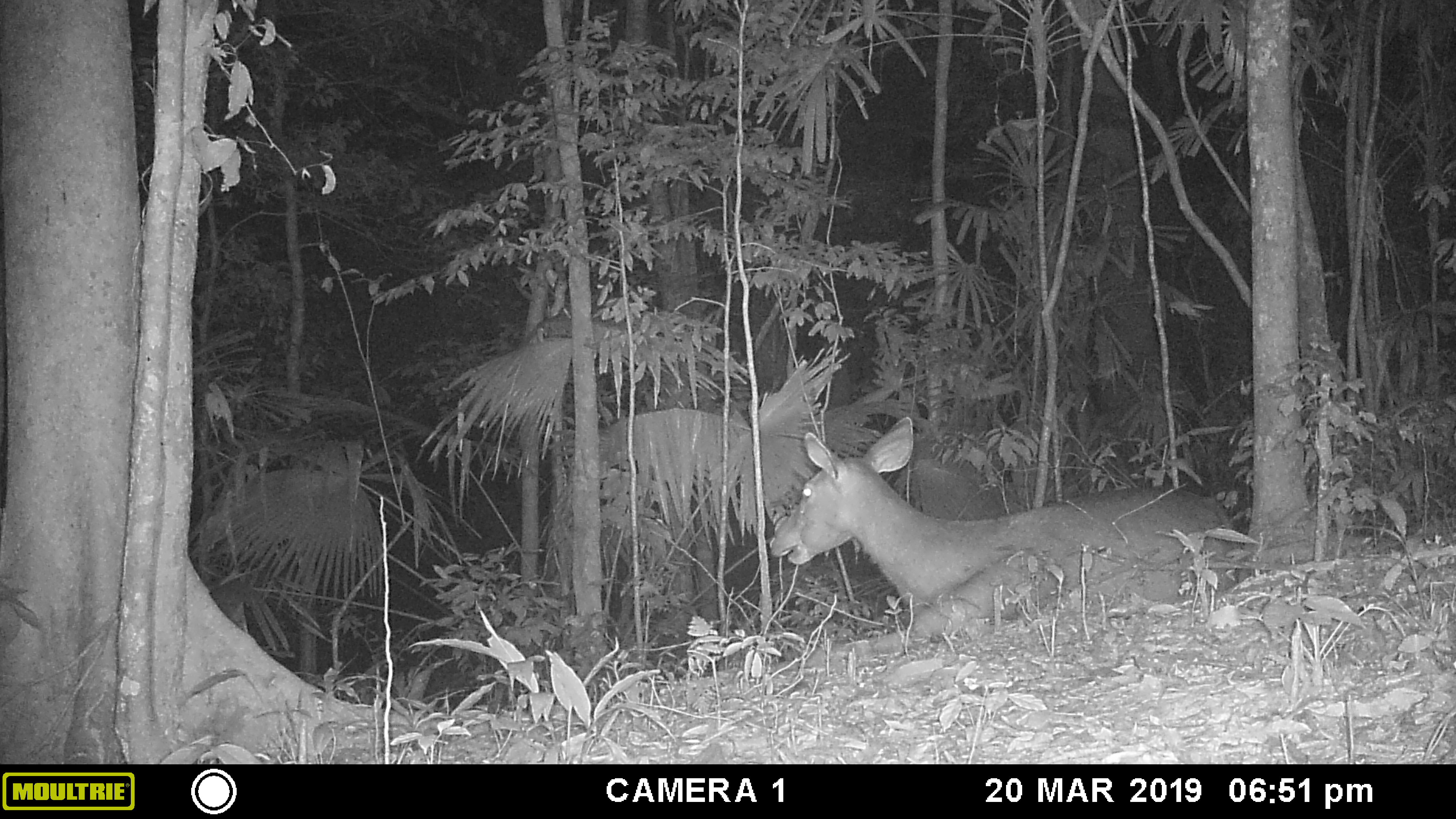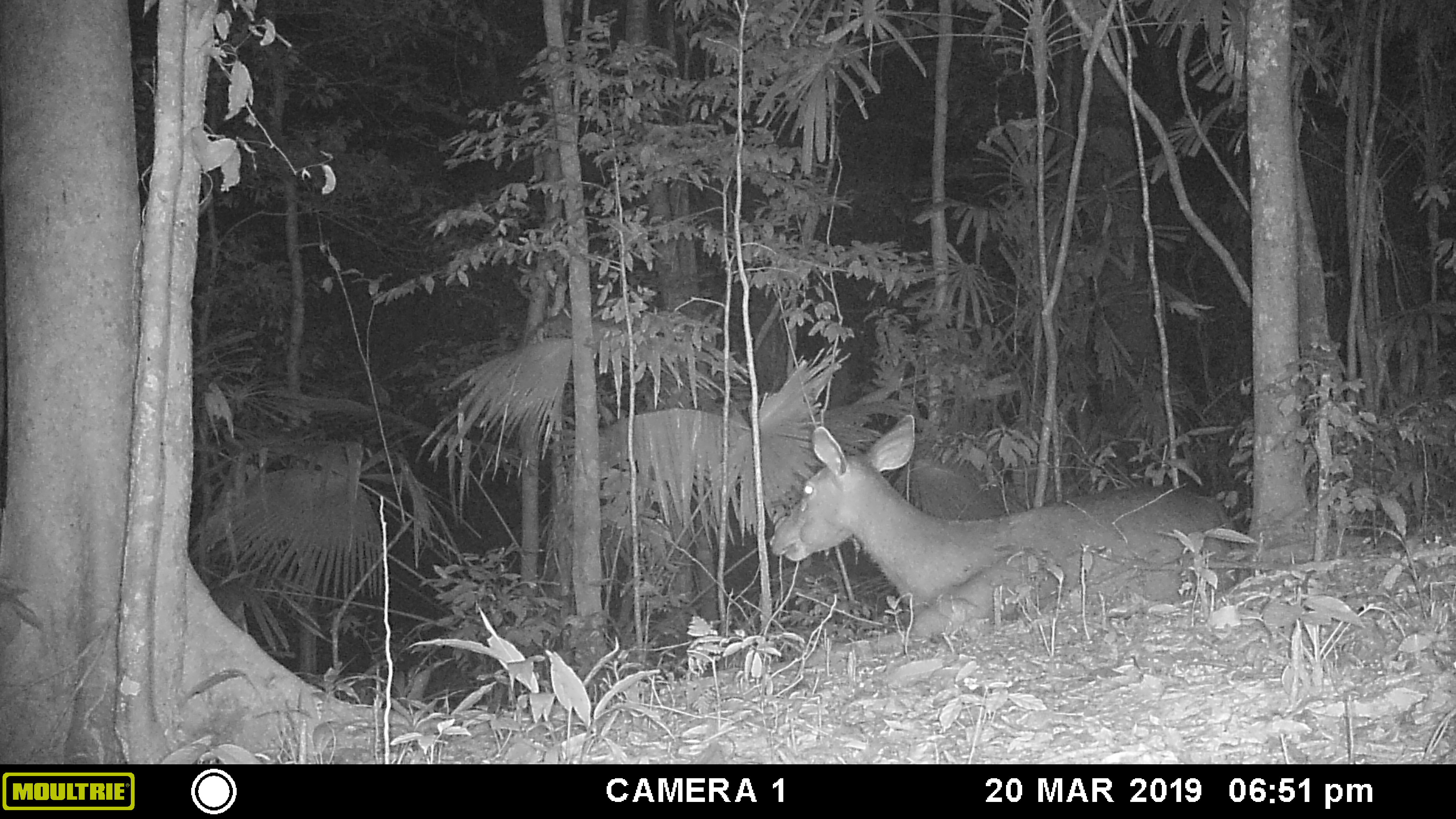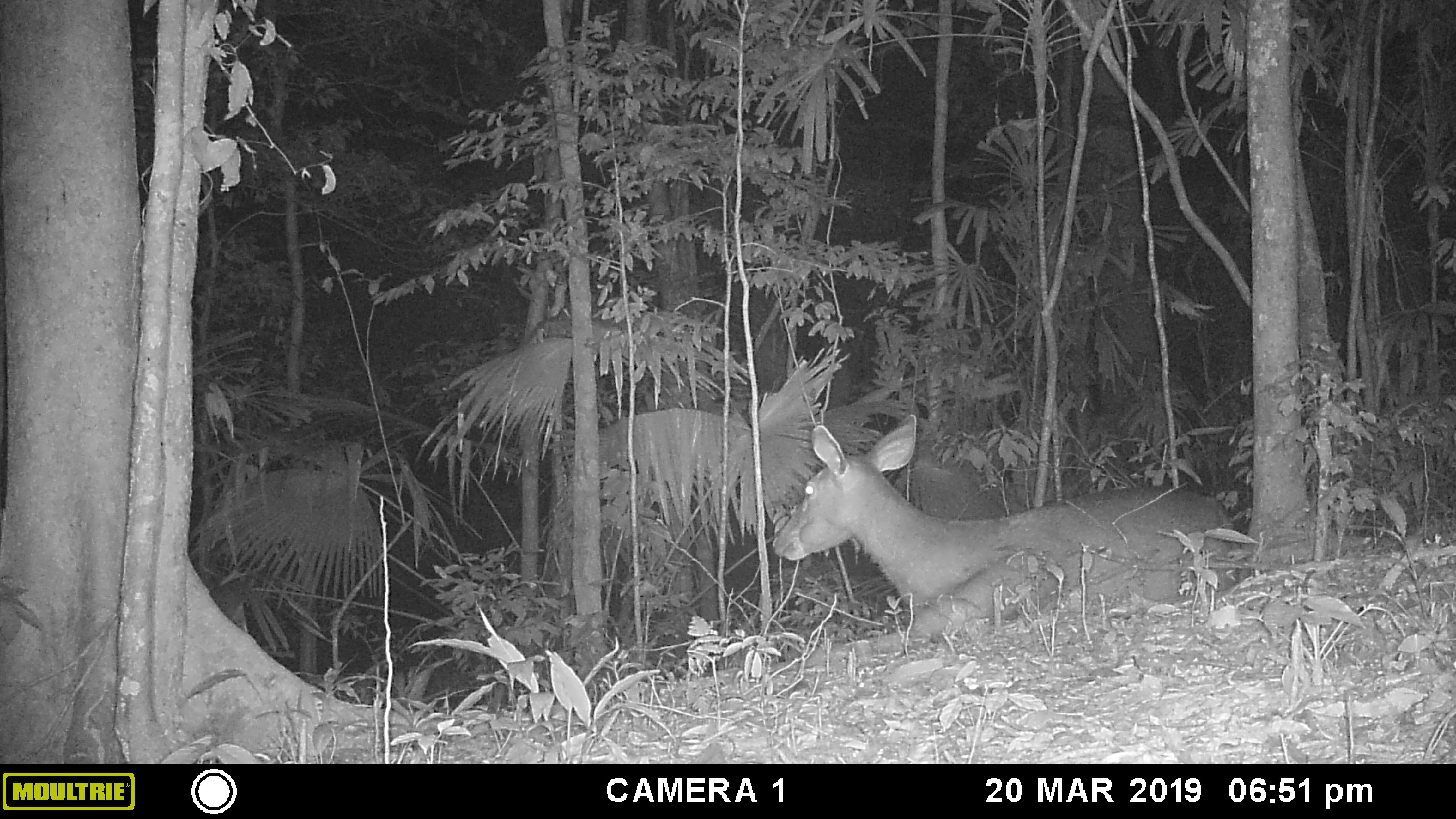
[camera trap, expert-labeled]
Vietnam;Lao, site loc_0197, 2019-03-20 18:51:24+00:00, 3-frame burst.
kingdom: Animalia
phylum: Chordata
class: Mammalia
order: Artiodactyla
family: Cervidae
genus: Rusa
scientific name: Rusa unicolor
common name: sambar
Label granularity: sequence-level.